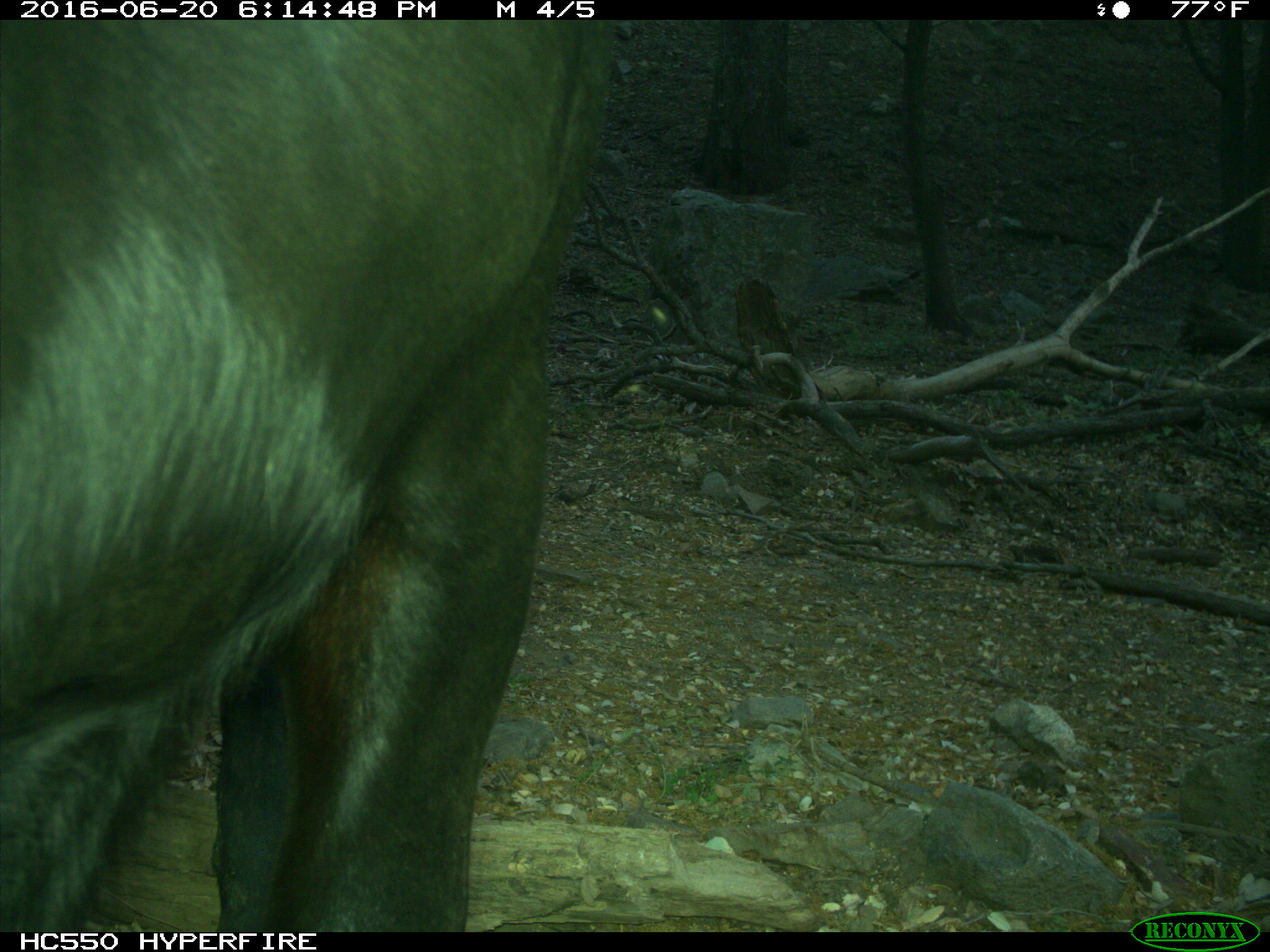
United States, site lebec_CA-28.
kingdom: Animalia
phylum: Chordata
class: Mammalia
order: Artiodactyla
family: Bovidae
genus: Bos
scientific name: Bos taurus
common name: domestic cow